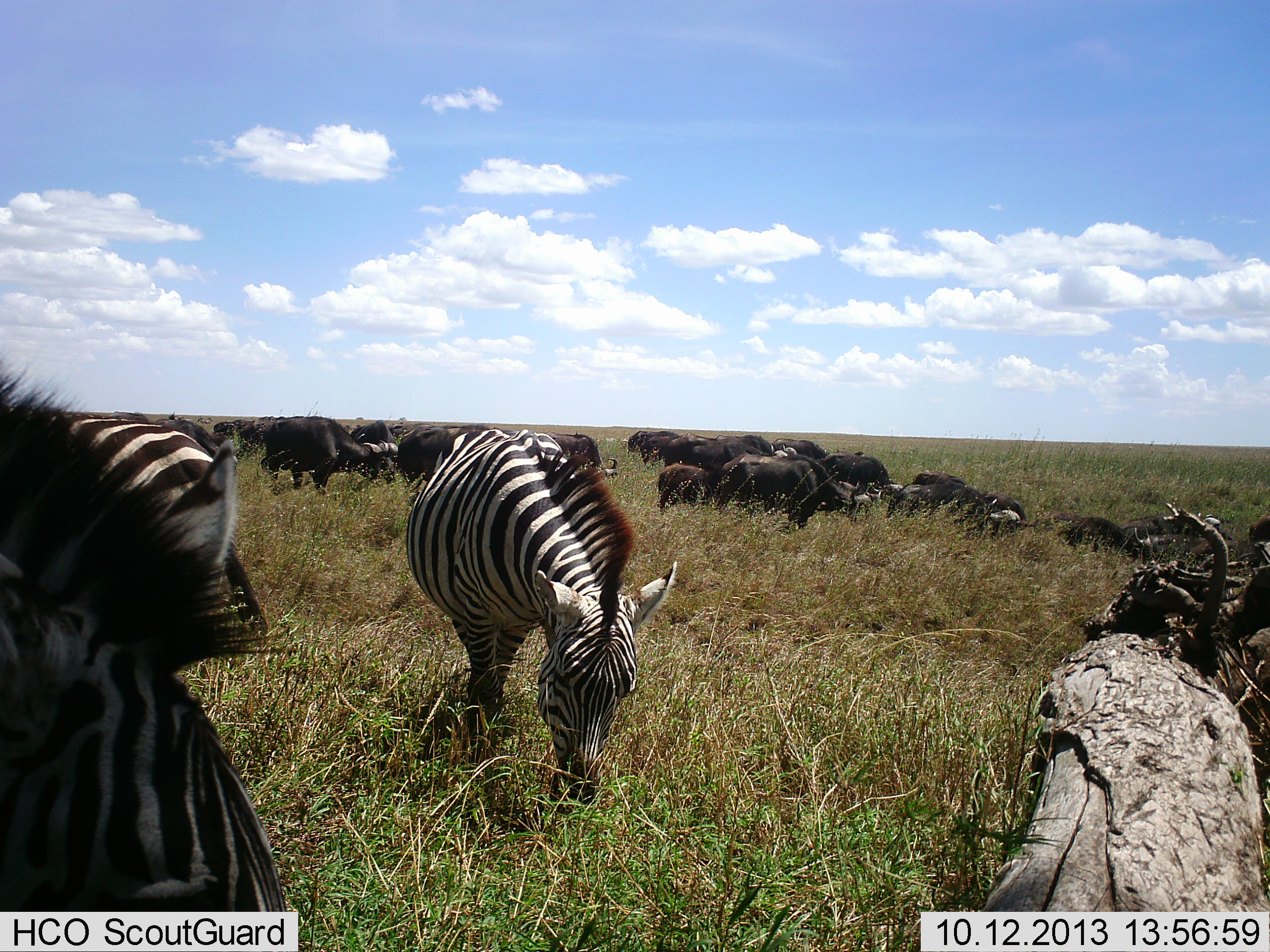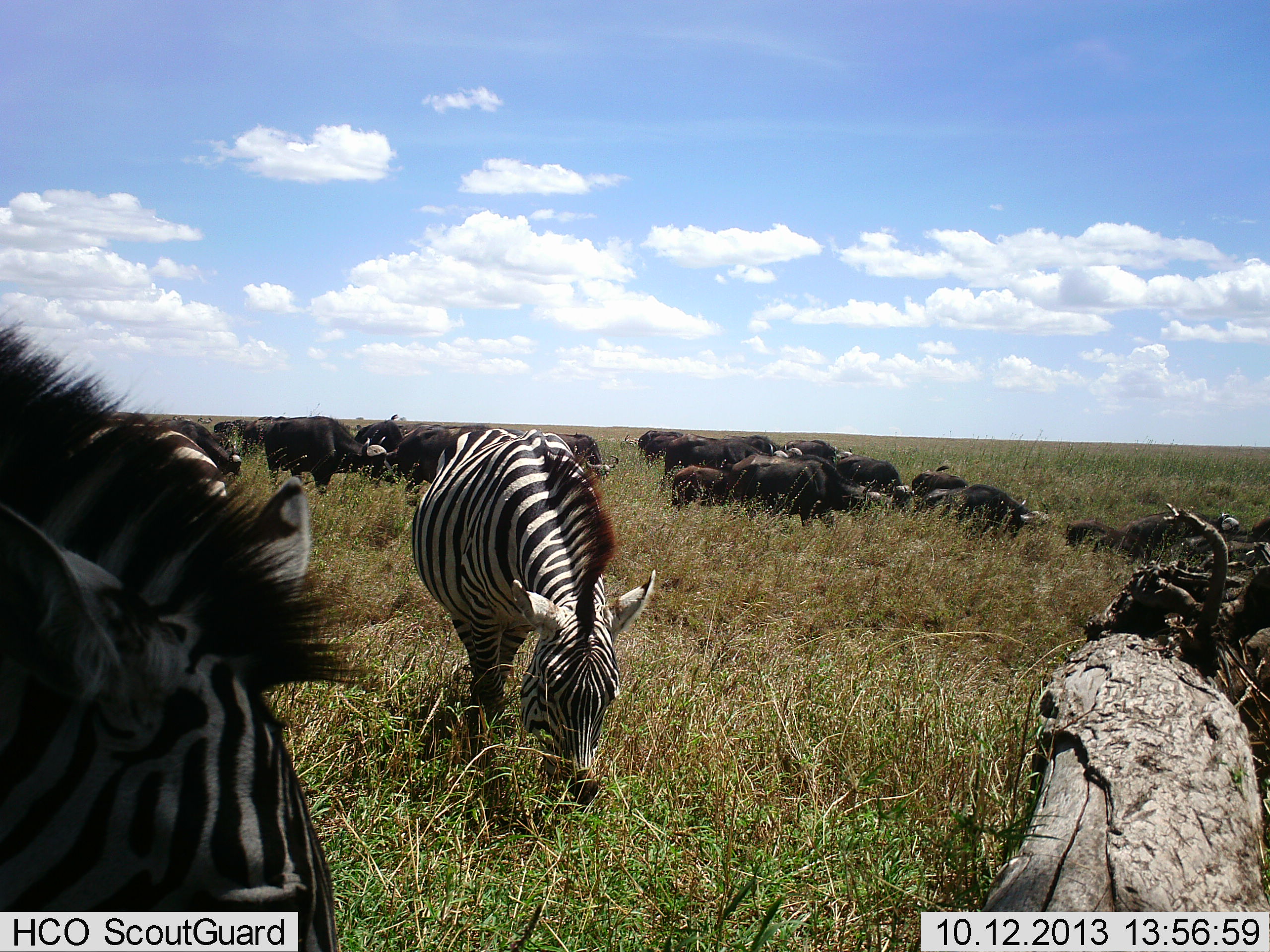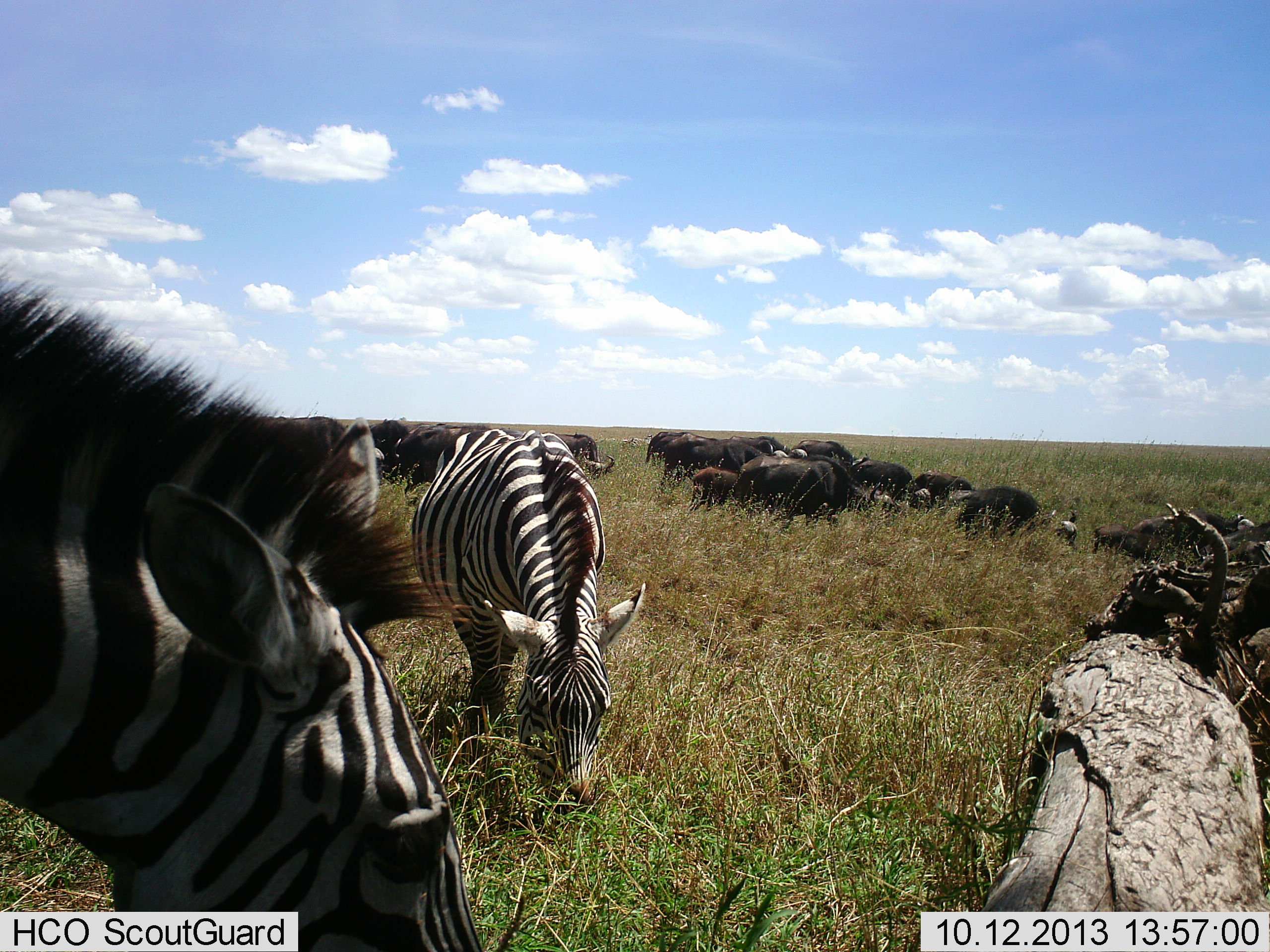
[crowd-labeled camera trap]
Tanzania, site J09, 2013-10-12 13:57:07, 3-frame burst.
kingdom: Animalia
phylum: Chordata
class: Mammalia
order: Artiodactyla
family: Bovidae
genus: Syncerus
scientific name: Syncerus caffer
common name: cape buffalo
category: buffalo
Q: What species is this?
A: Buffalo (cape buffalo) (Syncerus caffer).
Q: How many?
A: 11-50.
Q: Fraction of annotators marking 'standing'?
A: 18%.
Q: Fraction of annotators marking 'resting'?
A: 27%.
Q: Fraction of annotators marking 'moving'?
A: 73%.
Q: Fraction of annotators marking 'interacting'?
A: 18%.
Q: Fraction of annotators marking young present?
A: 27%.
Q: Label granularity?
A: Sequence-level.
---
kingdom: Animalia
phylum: Chordata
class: Mammalia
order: Perissodactyla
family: Equidae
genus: Equus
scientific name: Equus quagga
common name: plains zebra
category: zebra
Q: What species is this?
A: Zebra (plains zebra) (Equus quagga).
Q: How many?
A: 3.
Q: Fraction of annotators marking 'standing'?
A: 33%.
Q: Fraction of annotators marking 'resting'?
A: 7%.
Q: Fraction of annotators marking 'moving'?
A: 0%.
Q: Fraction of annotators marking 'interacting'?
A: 0%.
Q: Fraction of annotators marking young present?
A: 0%.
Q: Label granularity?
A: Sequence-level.